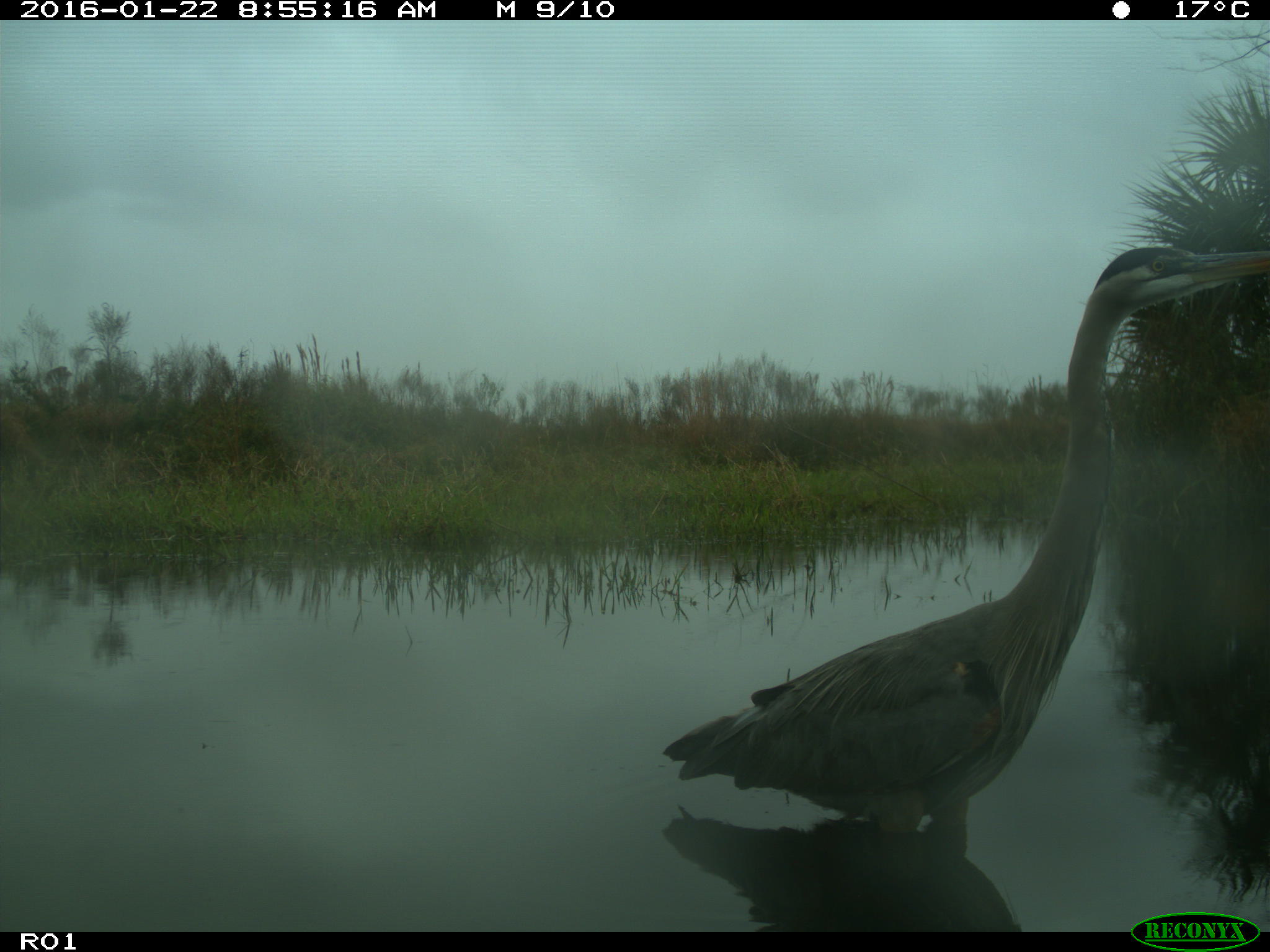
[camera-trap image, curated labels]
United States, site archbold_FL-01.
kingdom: Animalia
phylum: Chordata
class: Aves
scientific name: Aves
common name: birds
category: unidentified bird